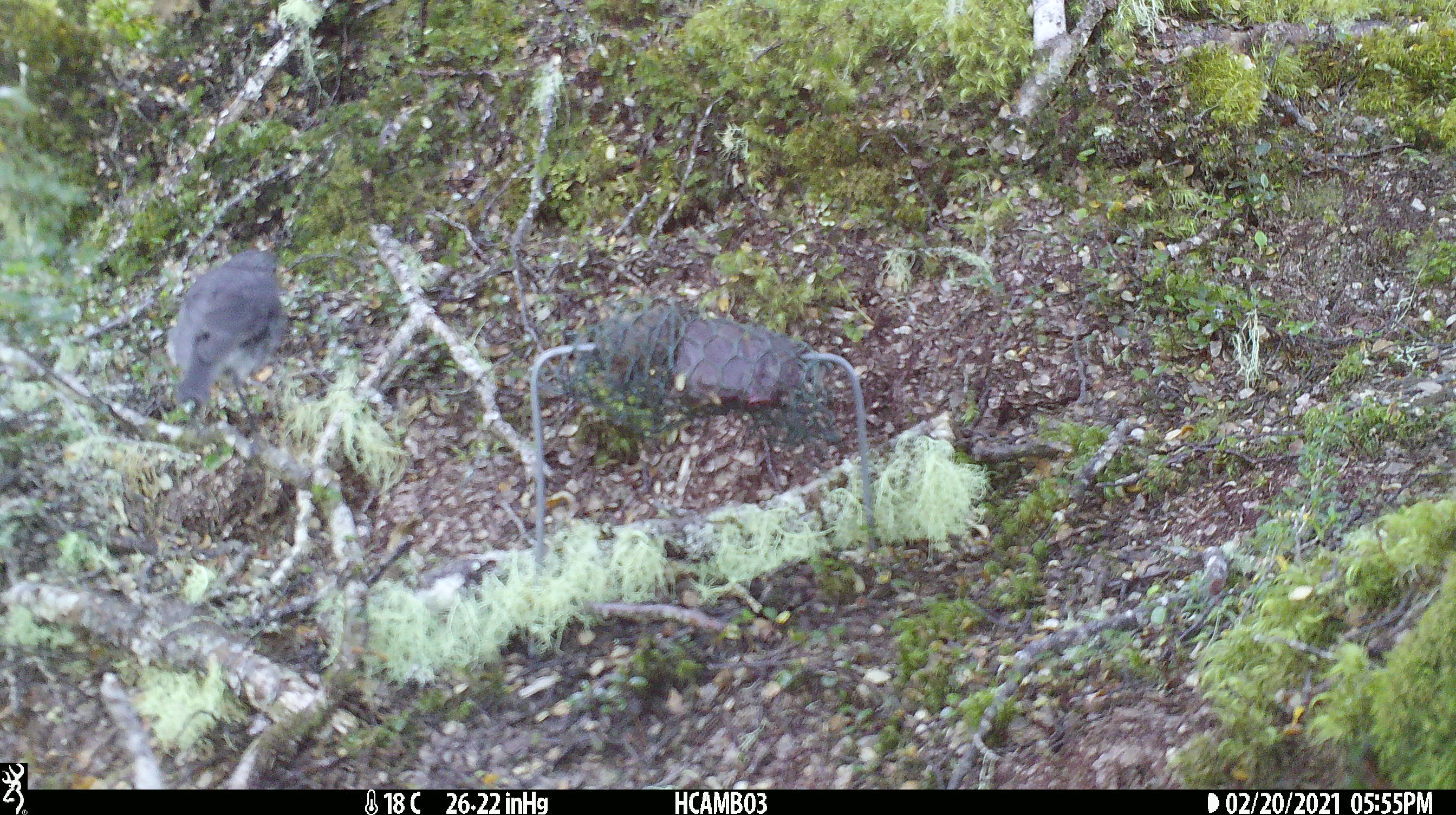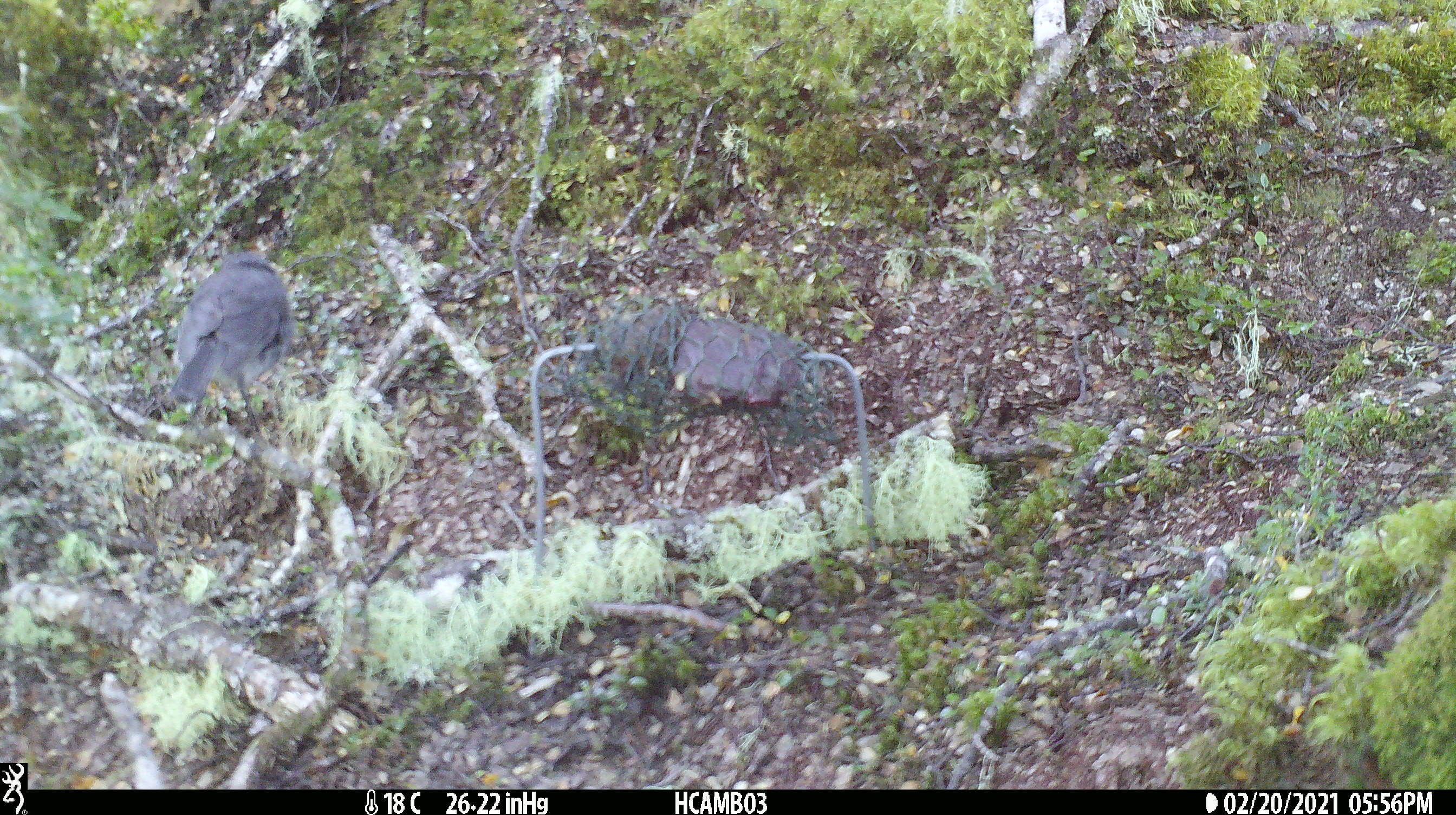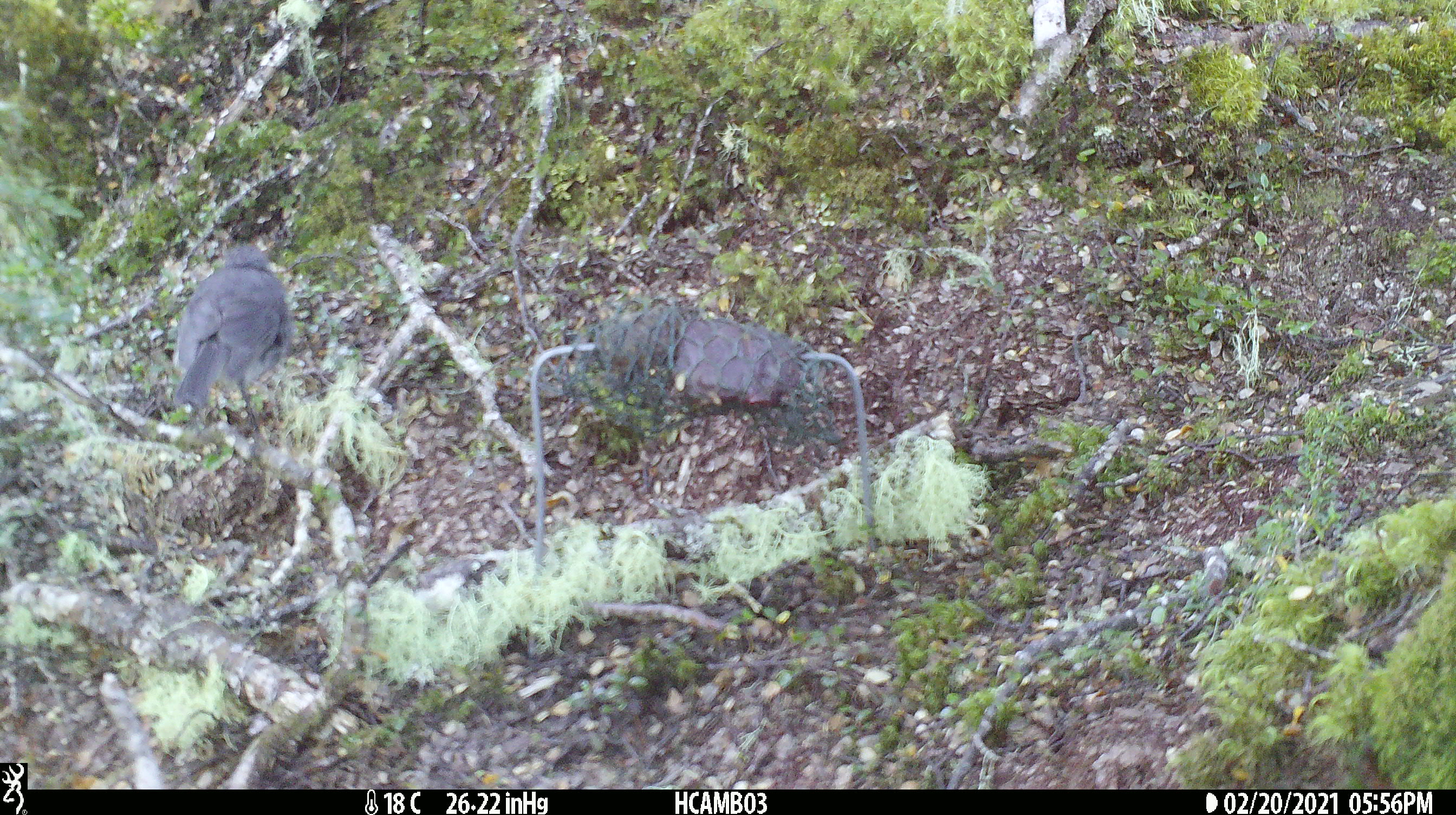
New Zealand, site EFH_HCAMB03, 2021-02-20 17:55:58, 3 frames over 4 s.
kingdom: Animalia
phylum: Chordata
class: Aves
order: Passeriformes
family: Petroicidae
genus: Petroica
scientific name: Petroica australis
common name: new zealand robin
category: robin